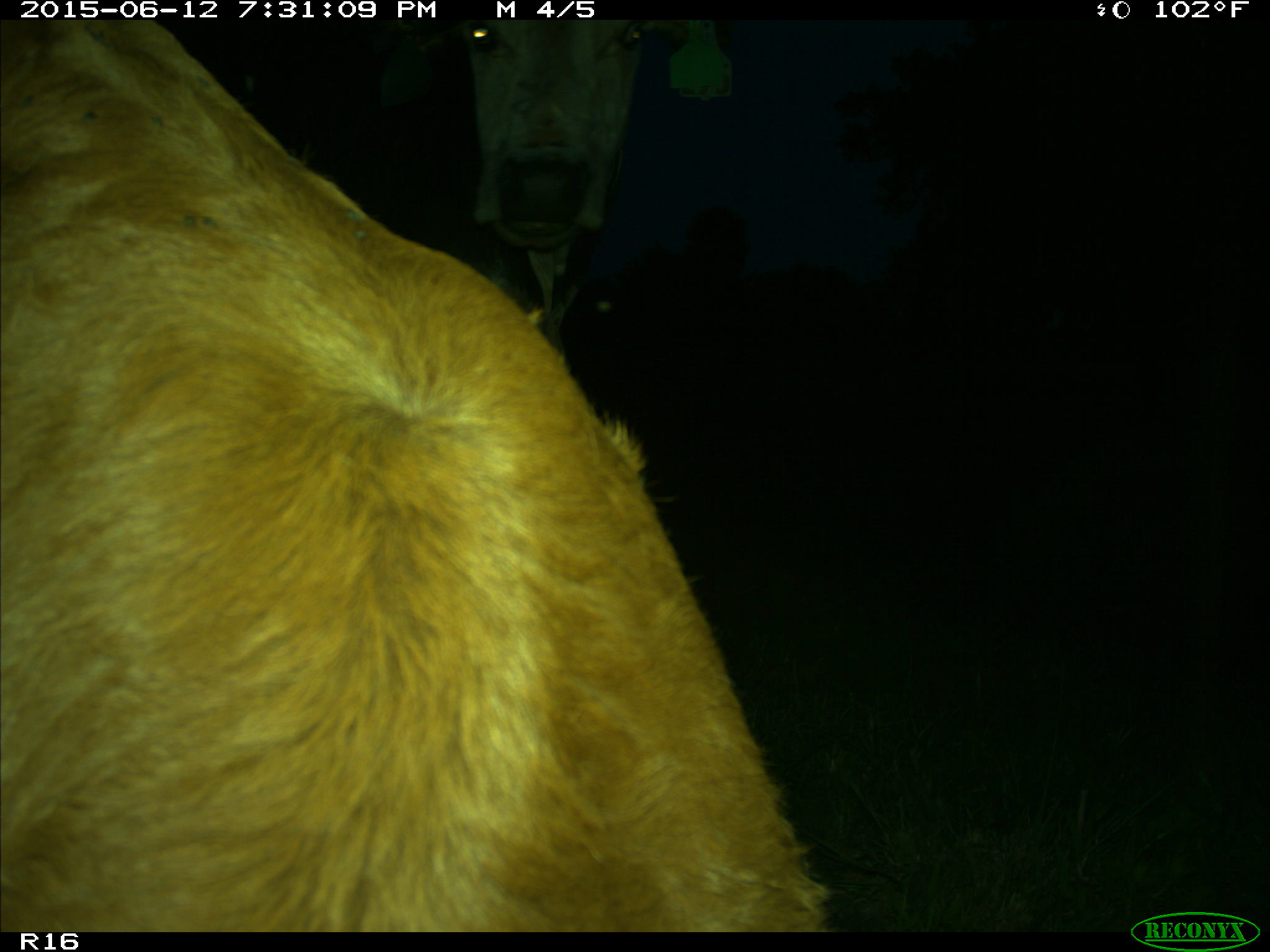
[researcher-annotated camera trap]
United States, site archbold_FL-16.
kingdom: Animalia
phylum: Chordata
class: Mammalia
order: Artiodactyla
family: Bovidae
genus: Bos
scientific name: Bos taurus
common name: domestic cow